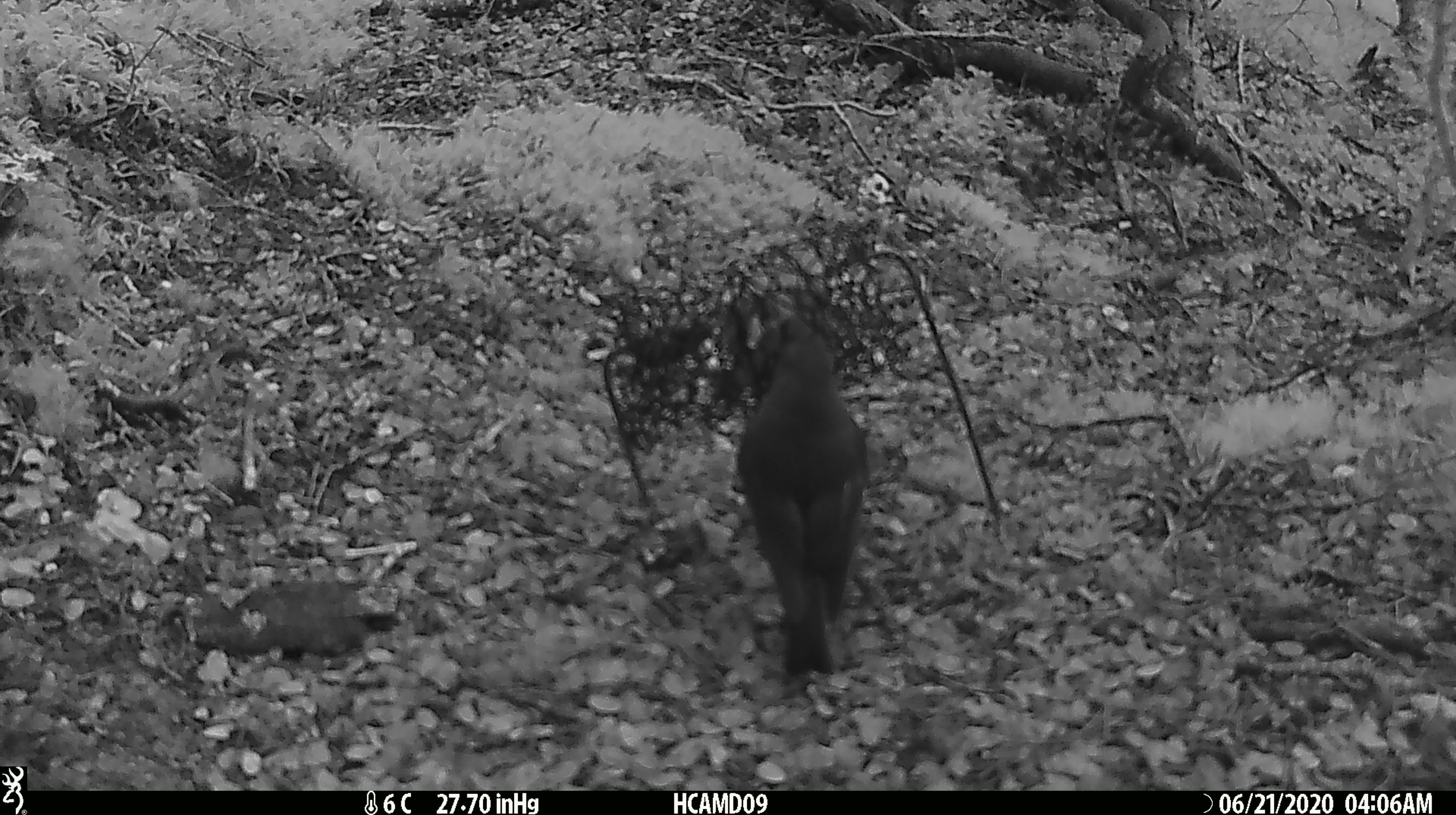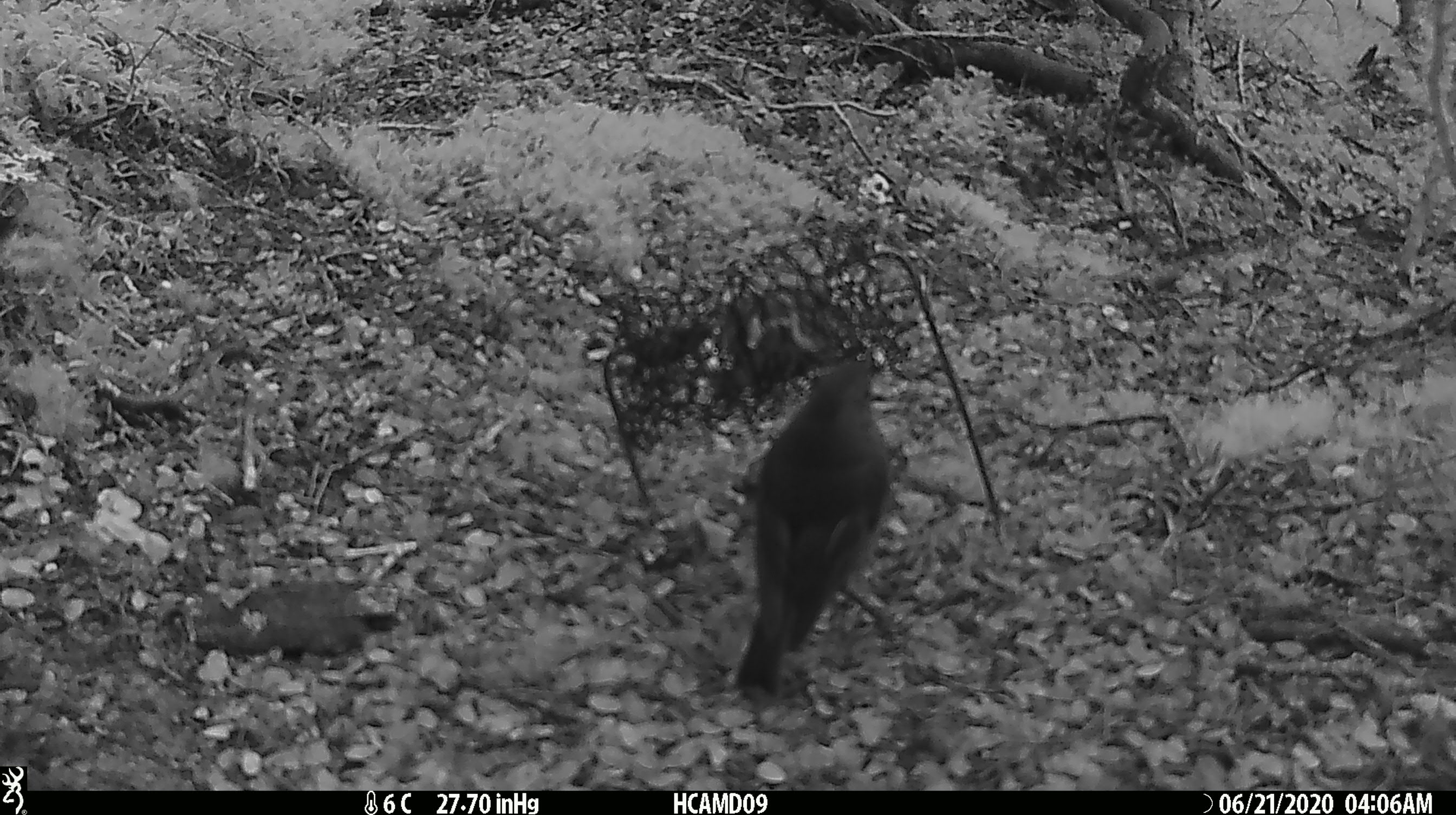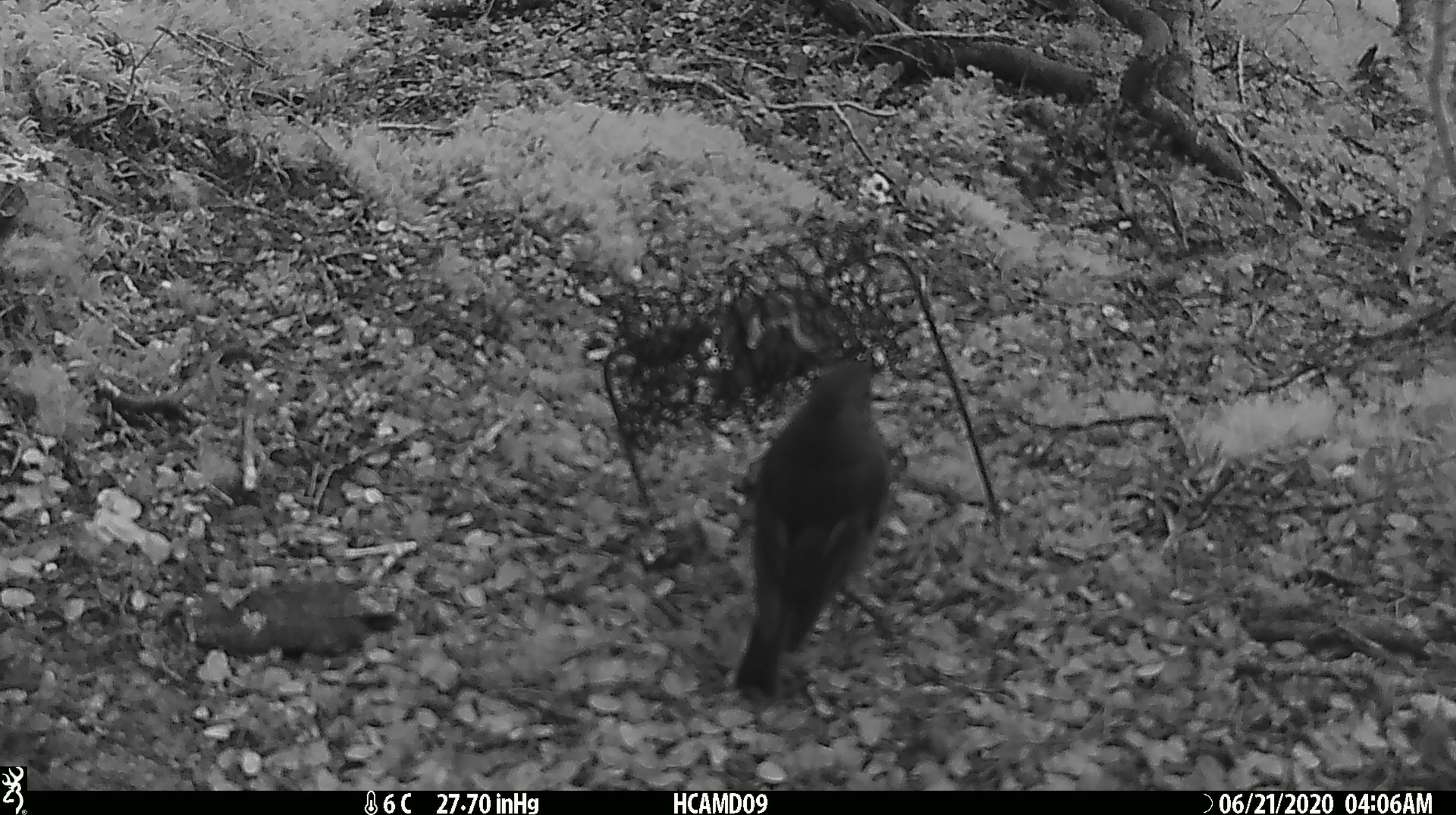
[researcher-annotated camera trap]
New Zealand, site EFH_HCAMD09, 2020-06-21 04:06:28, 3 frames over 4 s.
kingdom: Animalia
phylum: Chordata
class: Aves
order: Passeriformes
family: Petroicidae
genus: Petroica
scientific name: Petroica australis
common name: new zealand robin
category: robin